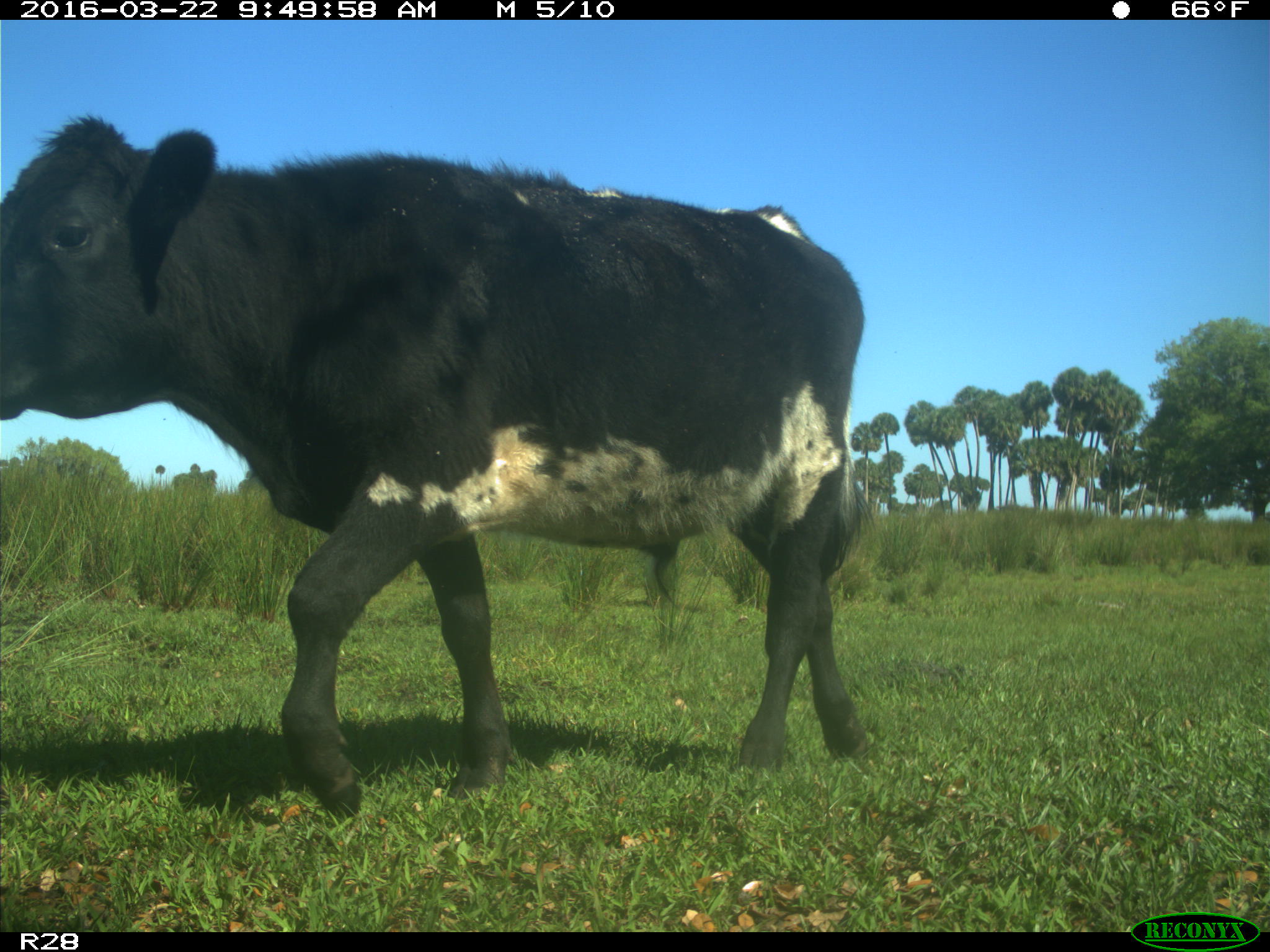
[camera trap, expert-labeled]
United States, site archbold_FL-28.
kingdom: Animalia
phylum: Chordata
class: Mammalia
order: Artiodactyla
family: Bovidae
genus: Bos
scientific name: Bos taurus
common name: domestic cow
Bos taurus (domestic cow).